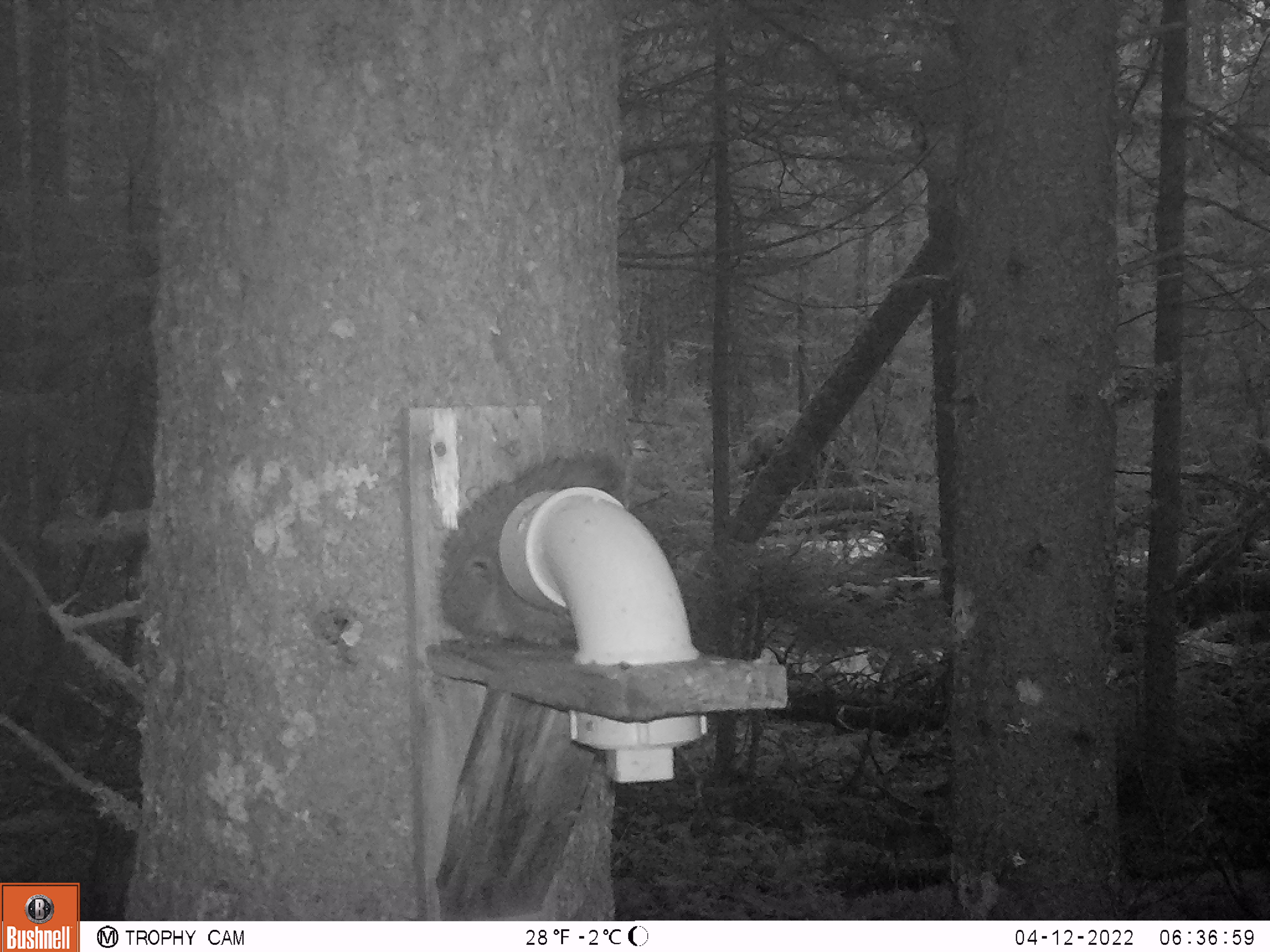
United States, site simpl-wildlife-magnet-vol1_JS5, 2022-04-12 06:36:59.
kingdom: Animalia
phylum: Chordata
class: Mammalia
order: Rodentia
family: Sciuridae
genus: Tamiasciurus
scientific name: Tamiasciurus hudsonicus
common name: red squirrel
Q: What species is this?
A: Red squirrel (Tamiasciurus hudsonicus).